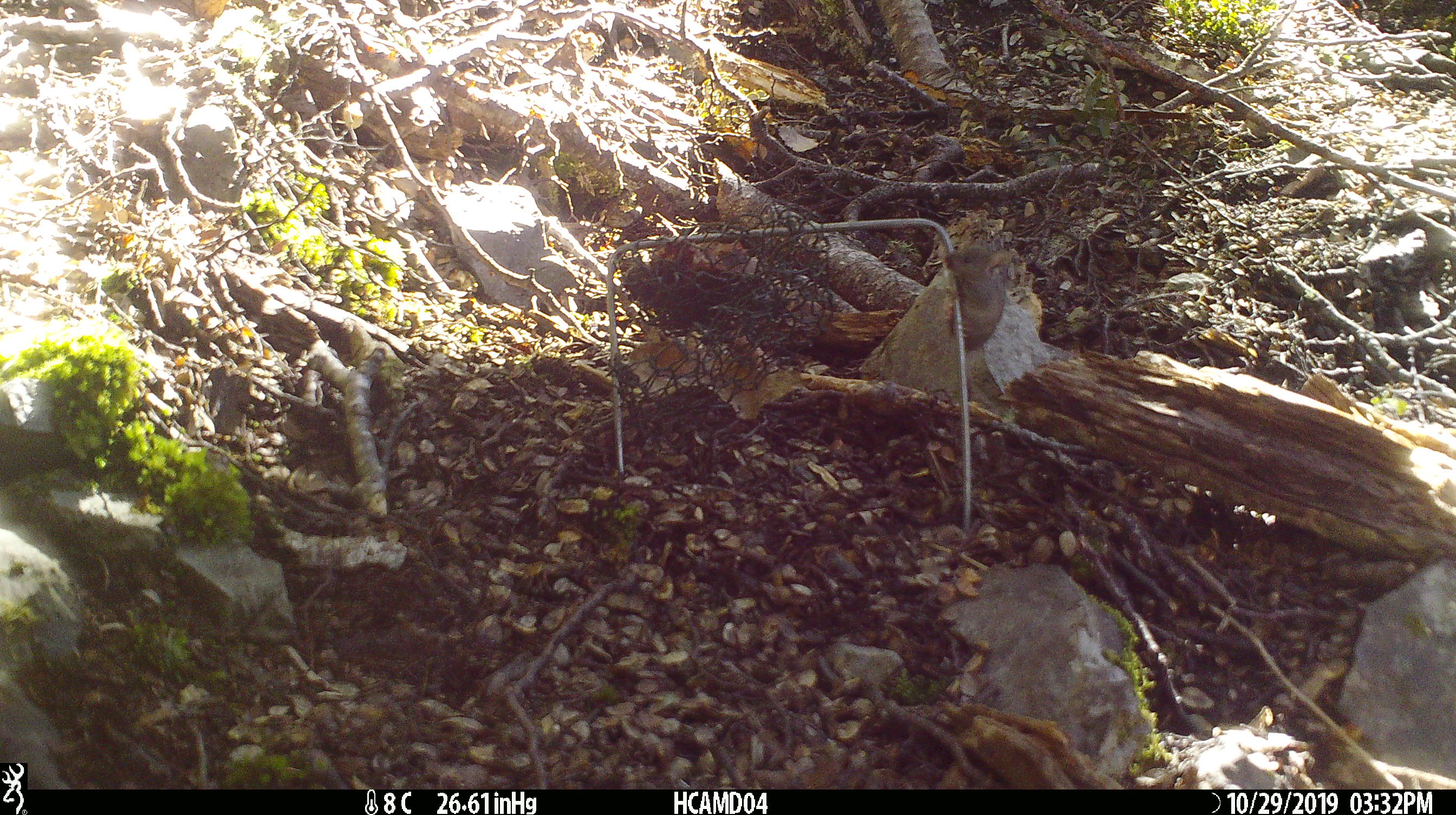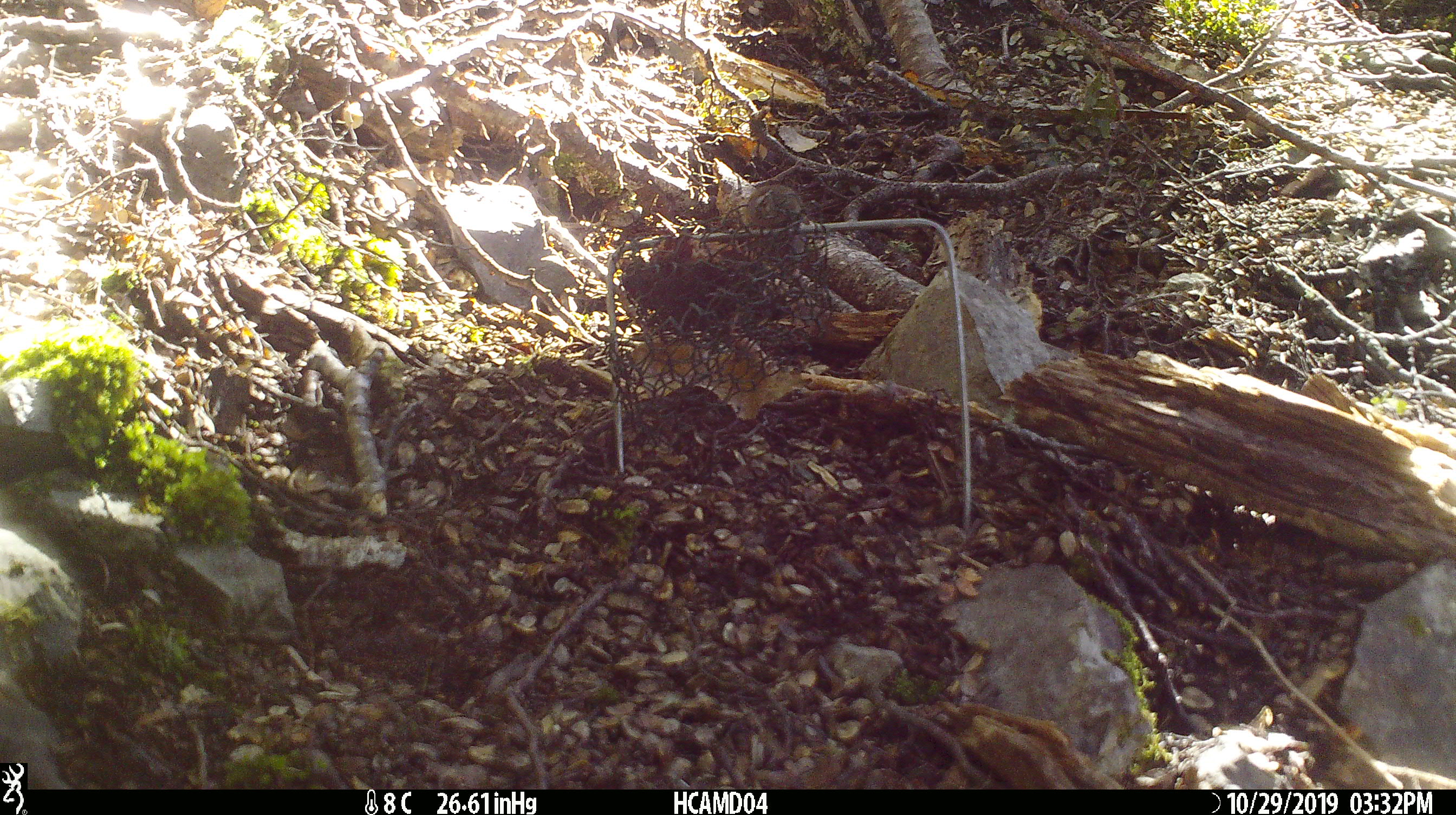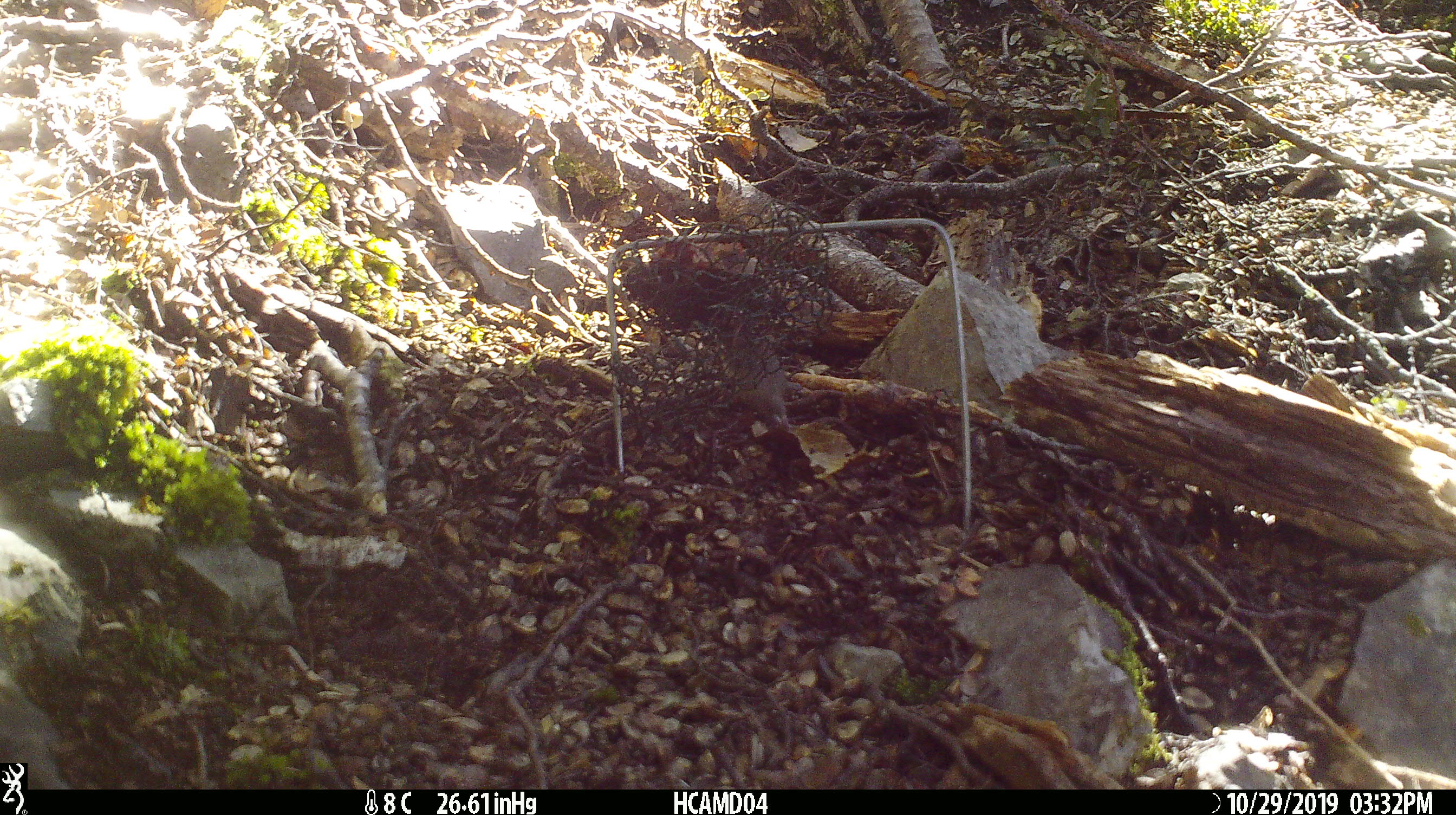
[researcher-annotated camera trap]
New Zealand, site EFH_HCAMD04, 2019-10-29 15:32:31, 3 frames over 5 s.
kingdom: Animalia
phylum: Chordata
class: Mammalia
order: Rodentia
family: Muridae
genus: Mus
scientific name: Mus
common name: mouse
Mouse (Mus).